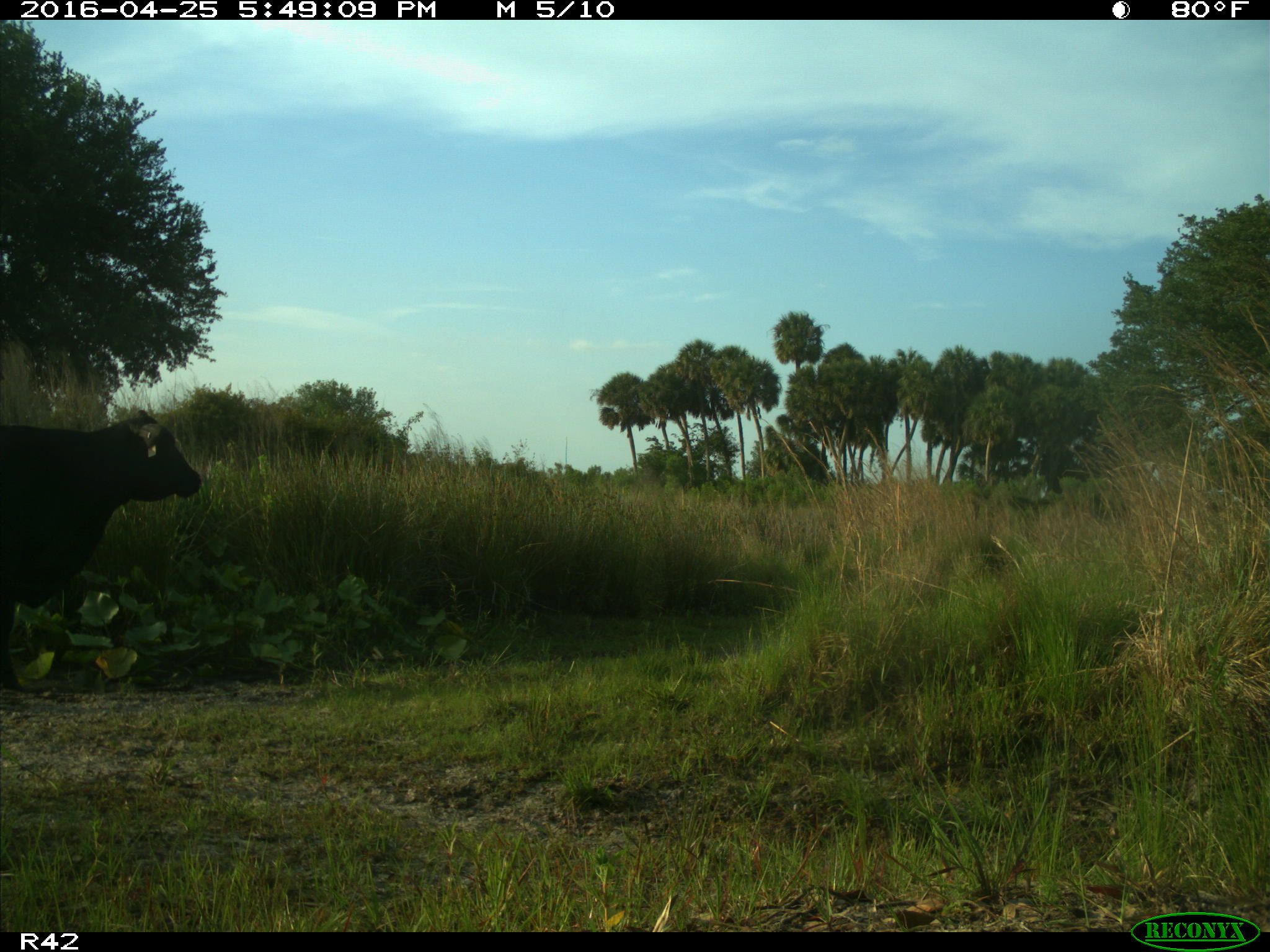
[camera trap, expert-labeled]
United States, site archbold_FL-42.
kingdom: Animalia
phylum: Chordata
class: Mammalia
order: Artiodactyla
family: Bovidae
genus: Bos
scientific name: Bos taurus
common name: domestic cow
Bos taurus (domestic cow).